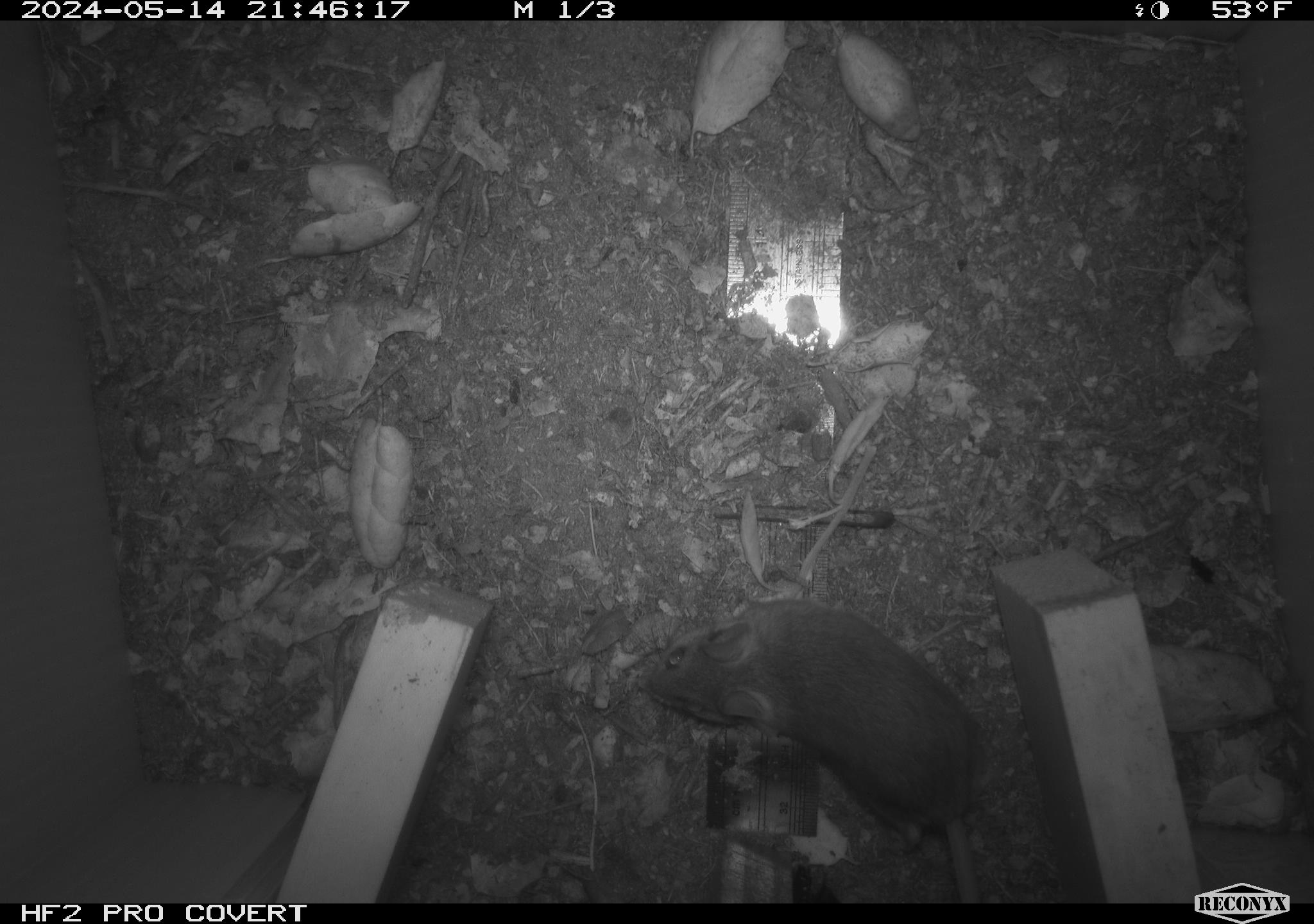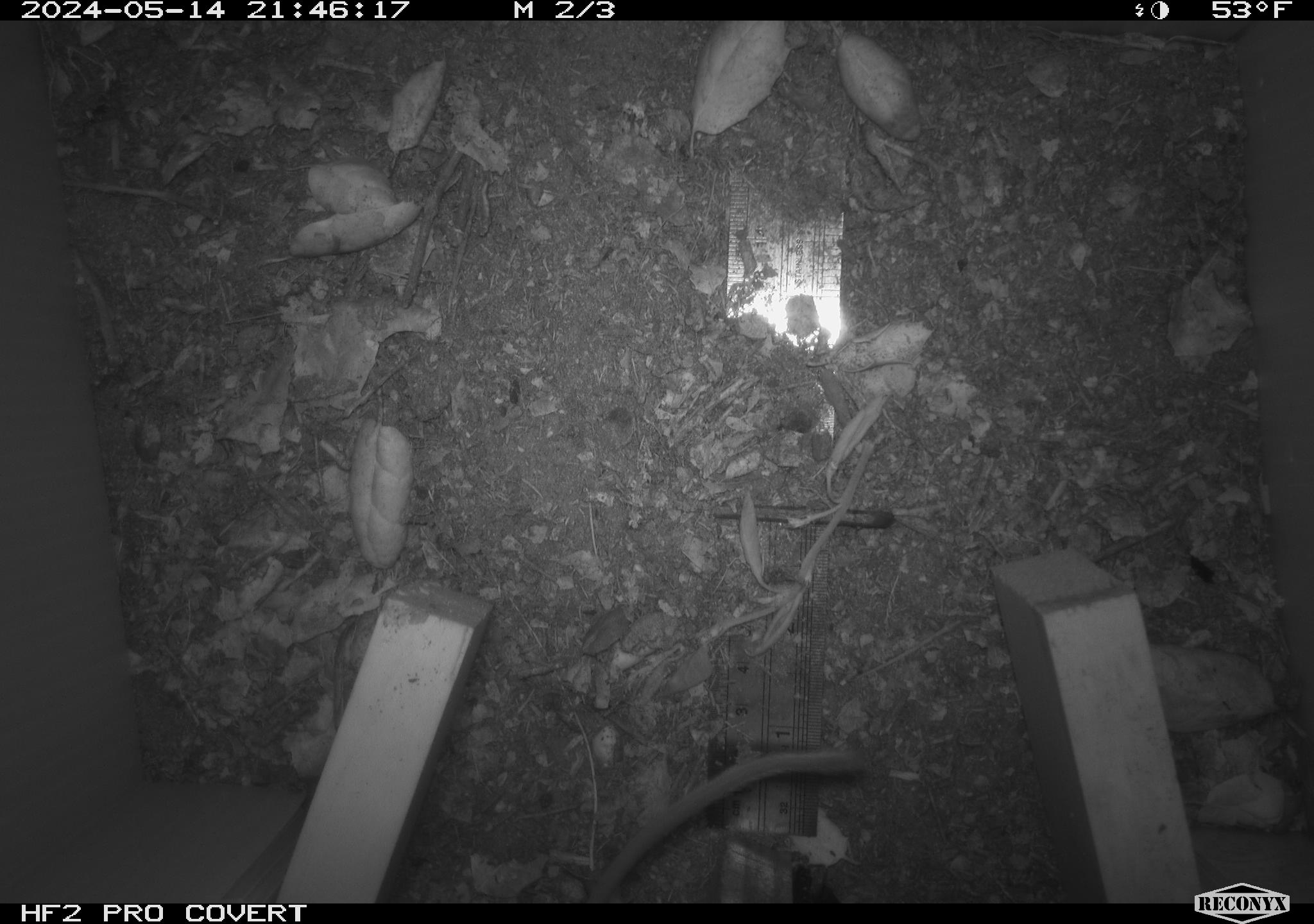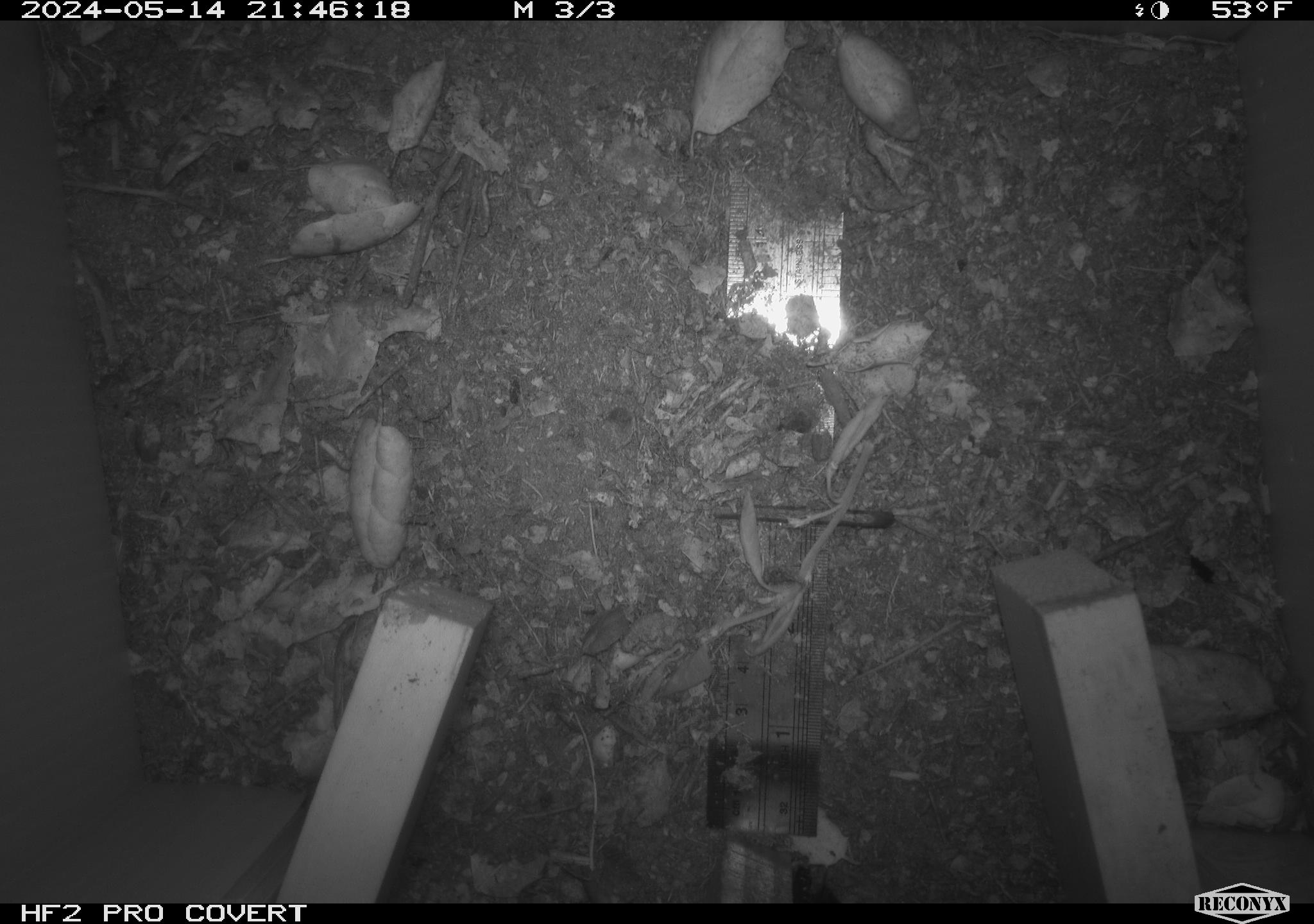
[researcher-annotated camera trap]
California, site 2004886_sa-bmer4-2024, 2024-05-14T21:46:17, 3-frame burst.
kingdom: Animalia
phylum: Chordata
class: Mammalia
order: Rodentia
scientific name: Rodentia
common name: mouse species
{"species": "mouse species (Rodentia)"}